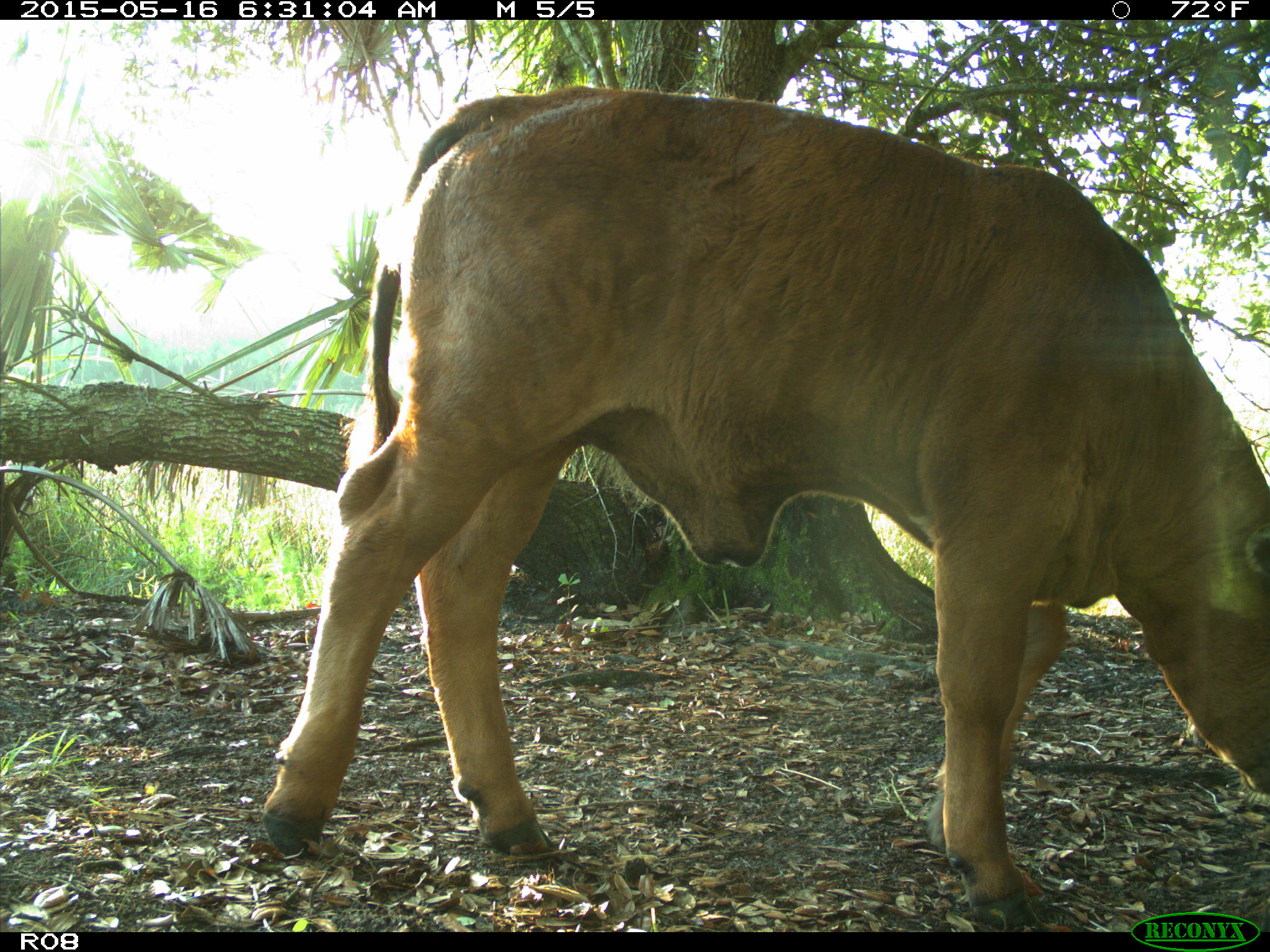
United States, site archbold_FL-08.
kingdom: Animalia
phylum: Chordata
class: Mammalia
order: Artiodactyla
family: Bovidae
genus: Bos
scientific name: Bos taurus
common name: domestic cow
Bos taurus (domestic cow).